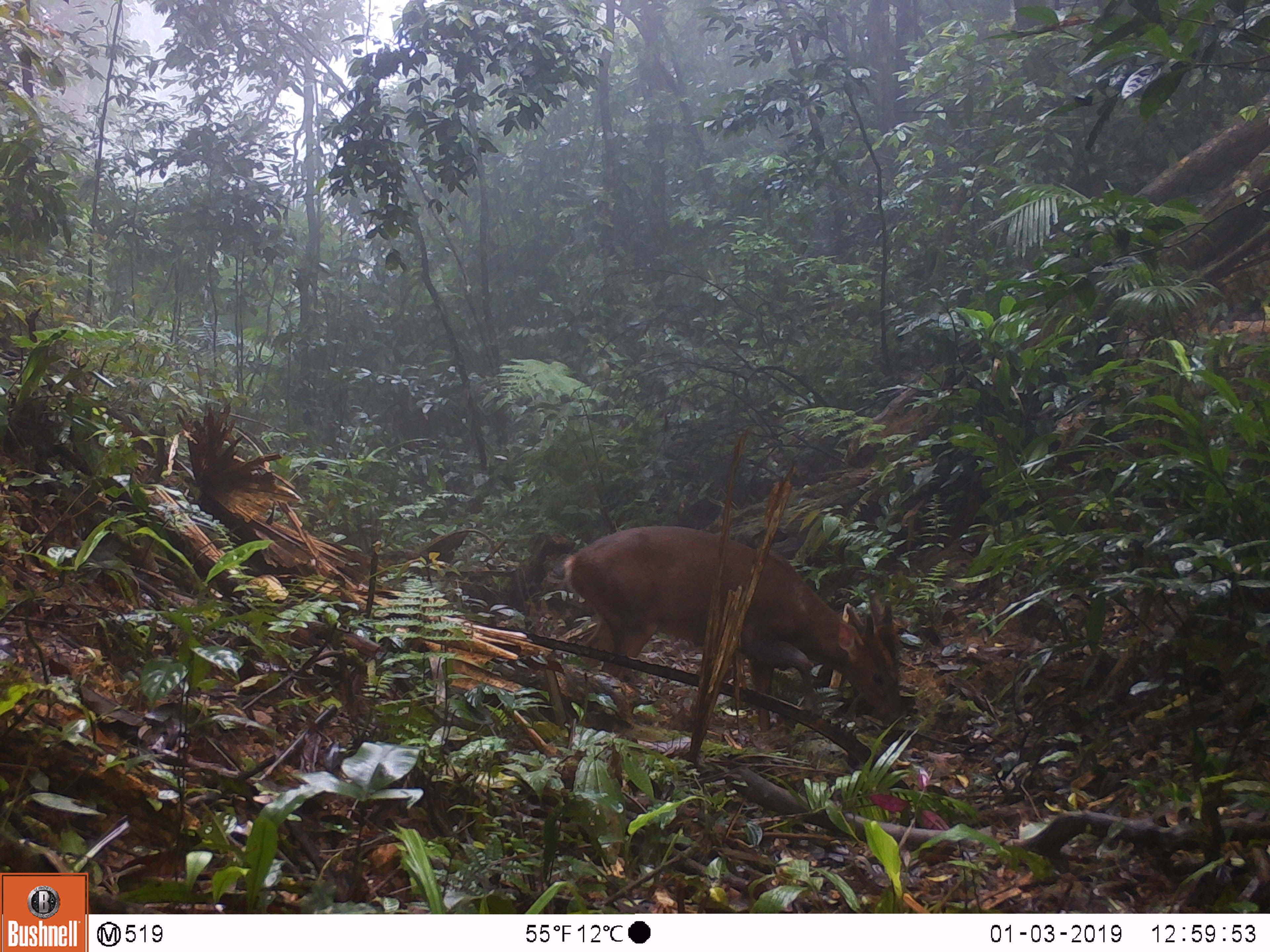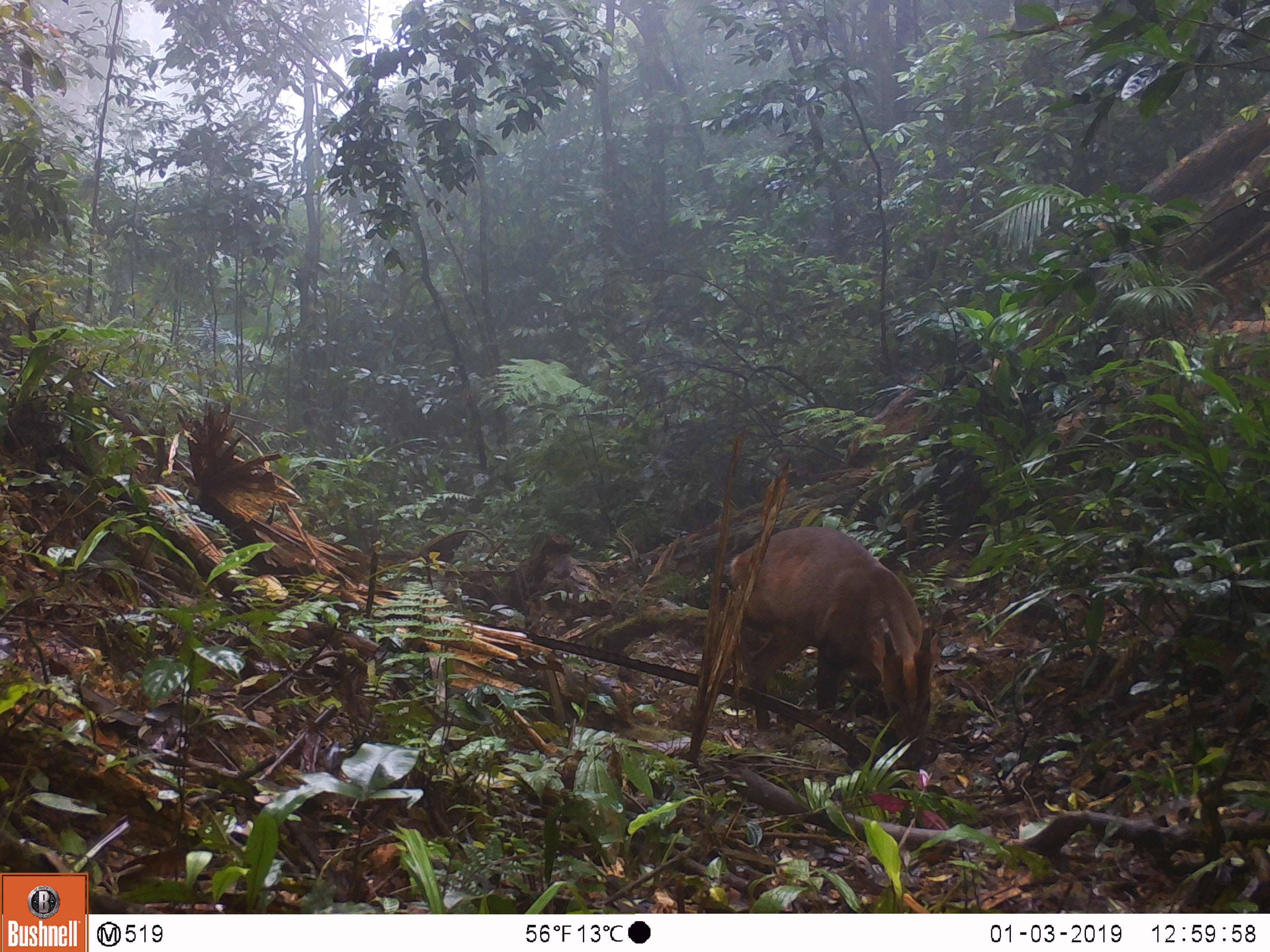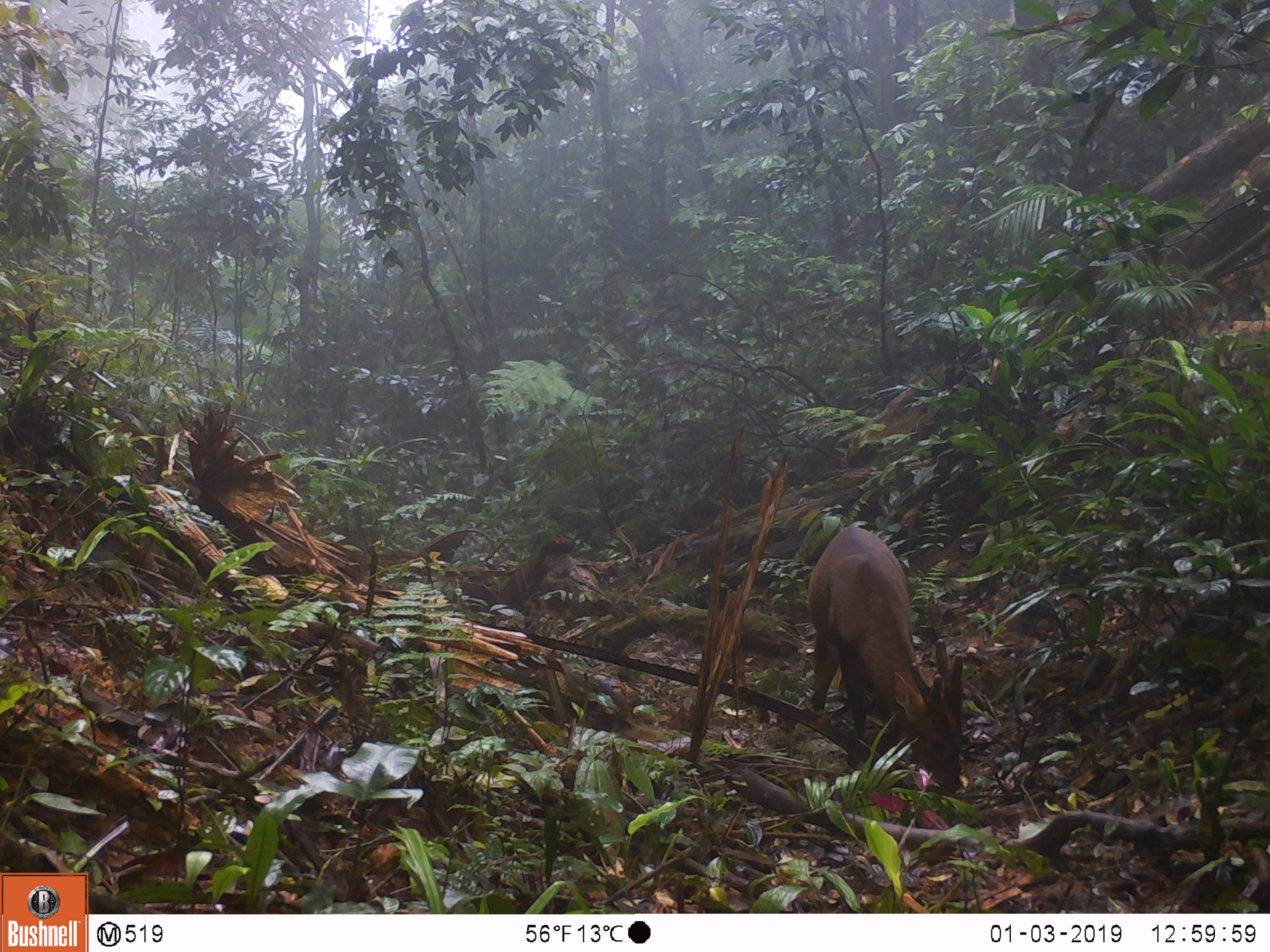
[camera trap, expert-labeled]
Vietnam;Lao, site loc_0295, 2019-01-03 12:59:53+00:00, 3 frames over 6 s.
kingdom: Animalia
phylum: Chordata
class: Mammalia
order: Artiodactyla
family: Cervidae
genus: Muntiacus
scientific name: Muntiacus vuquangensis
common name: large-antlered muntjac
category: large antlered muntjac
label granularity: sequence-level